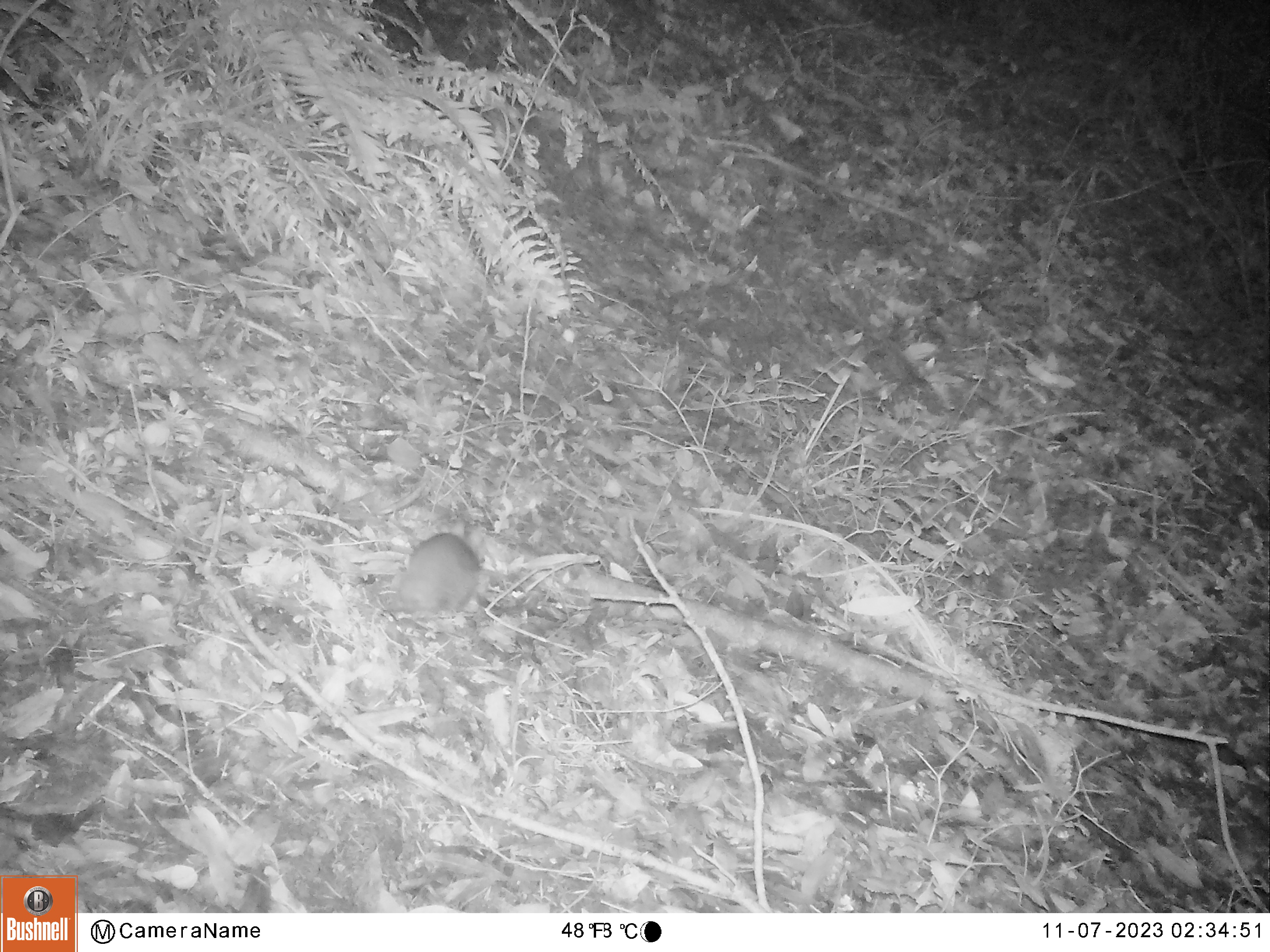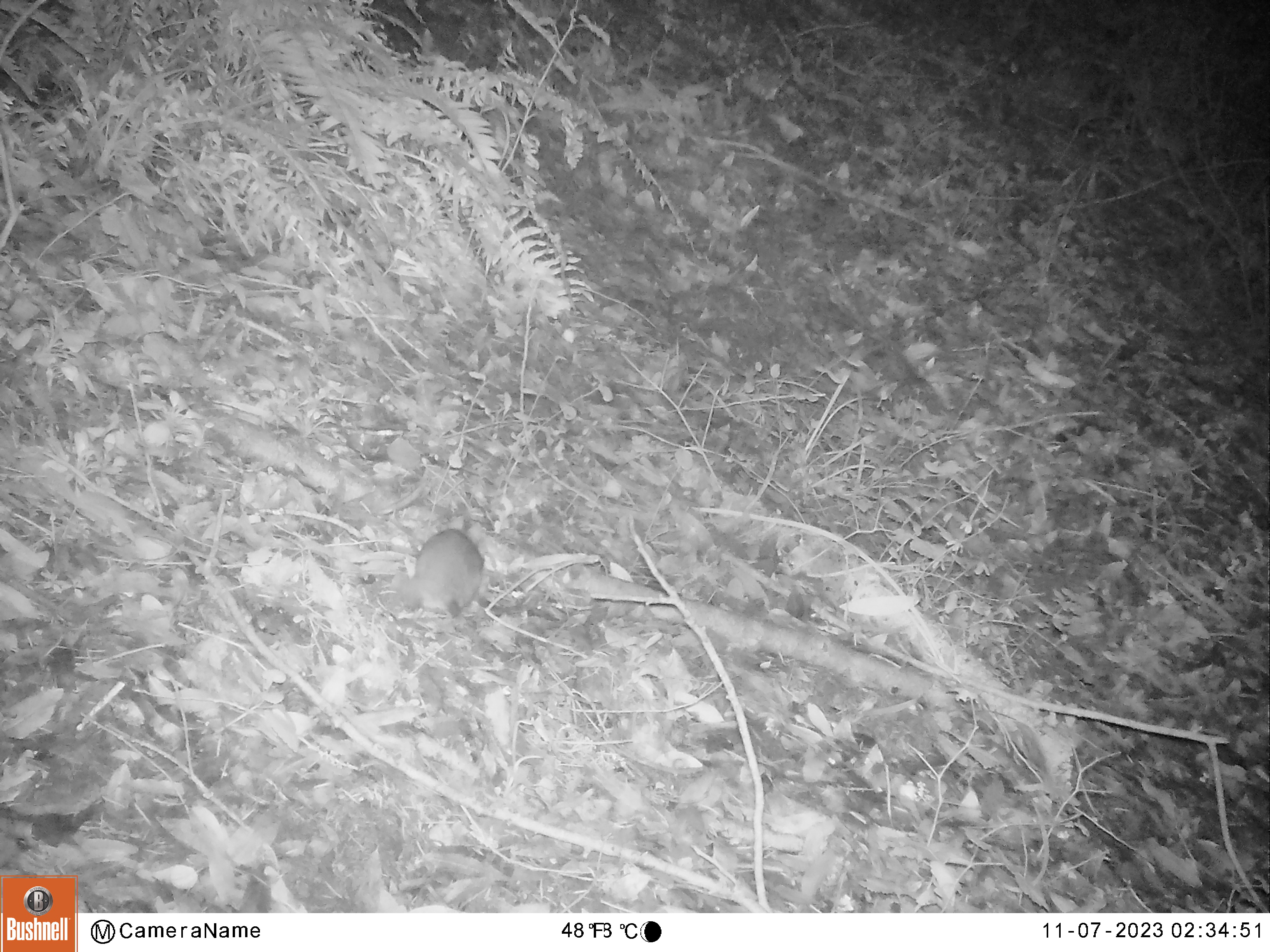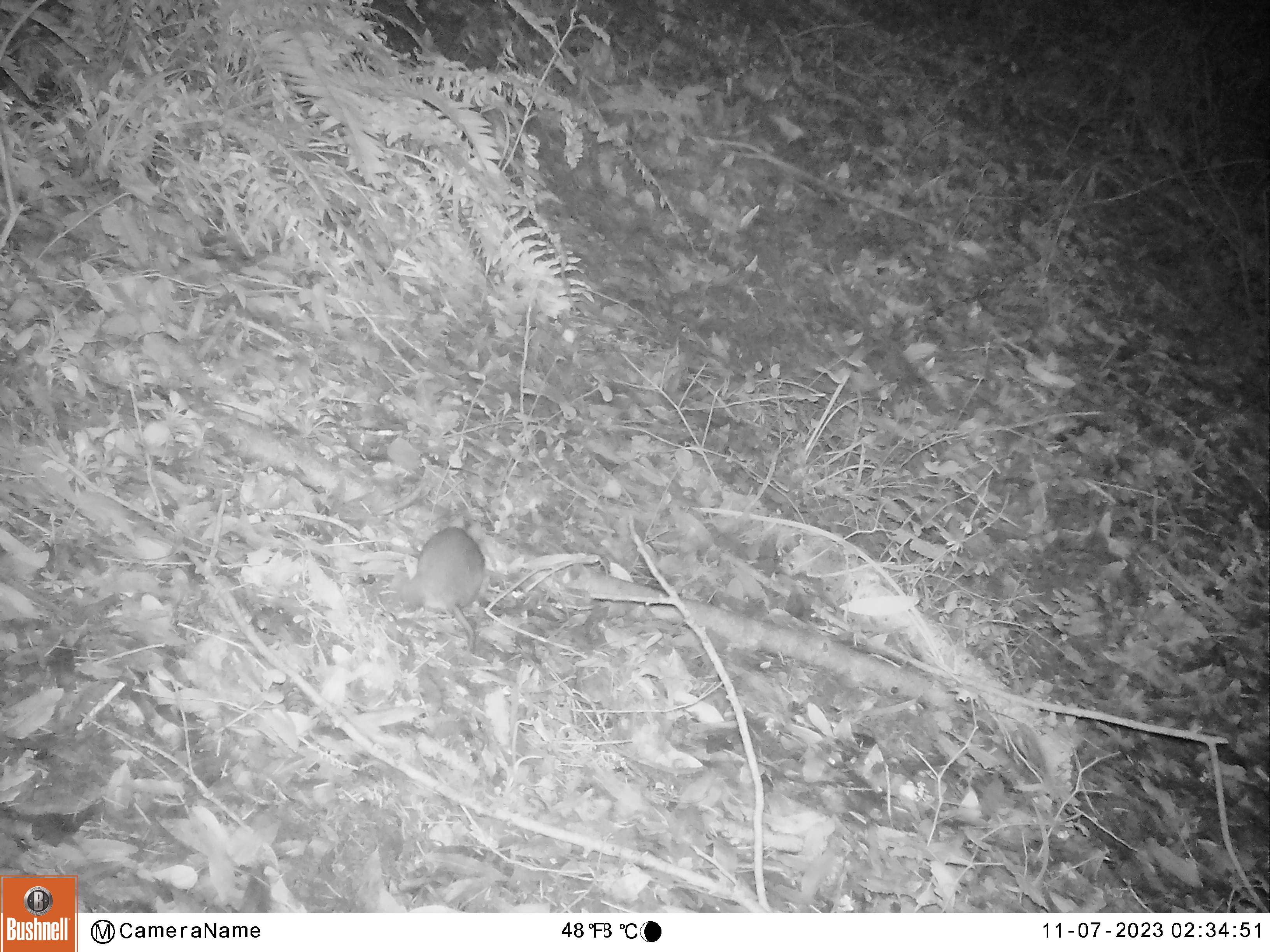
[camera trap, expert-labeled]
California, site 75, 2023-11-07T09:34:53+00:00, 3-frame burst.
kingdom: Animalia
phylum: Chordata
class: Mammalia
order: Rodentia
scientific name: Rodentia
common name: mouse or rat